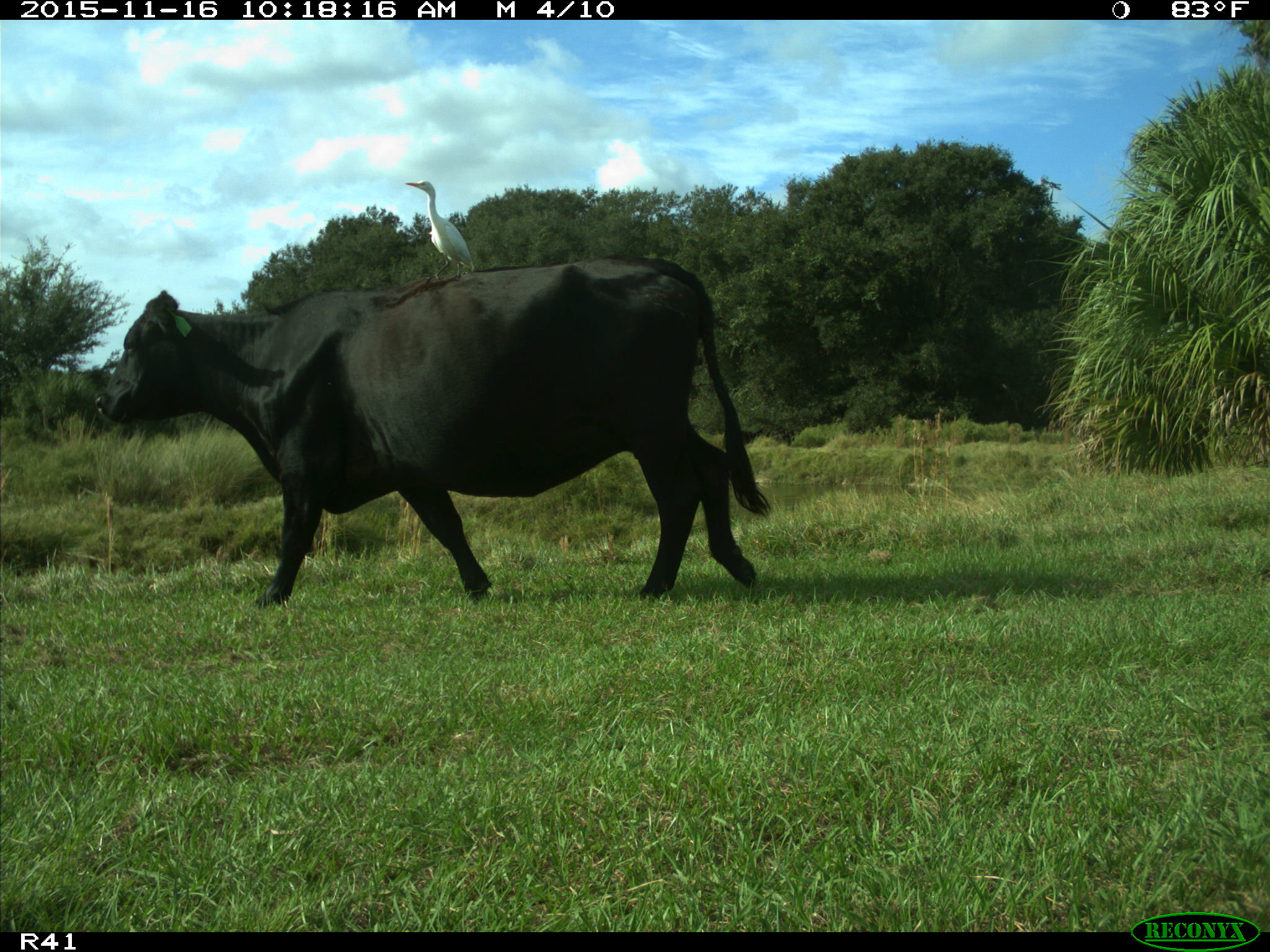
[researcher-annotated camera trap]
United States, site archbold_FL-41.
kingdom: Animalia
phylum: Chordata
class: Mammalia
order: Artiodactyla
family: Bovidae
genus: Bos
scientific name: Bos taurus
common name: domestic cow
Bos taurus (domestic cow).